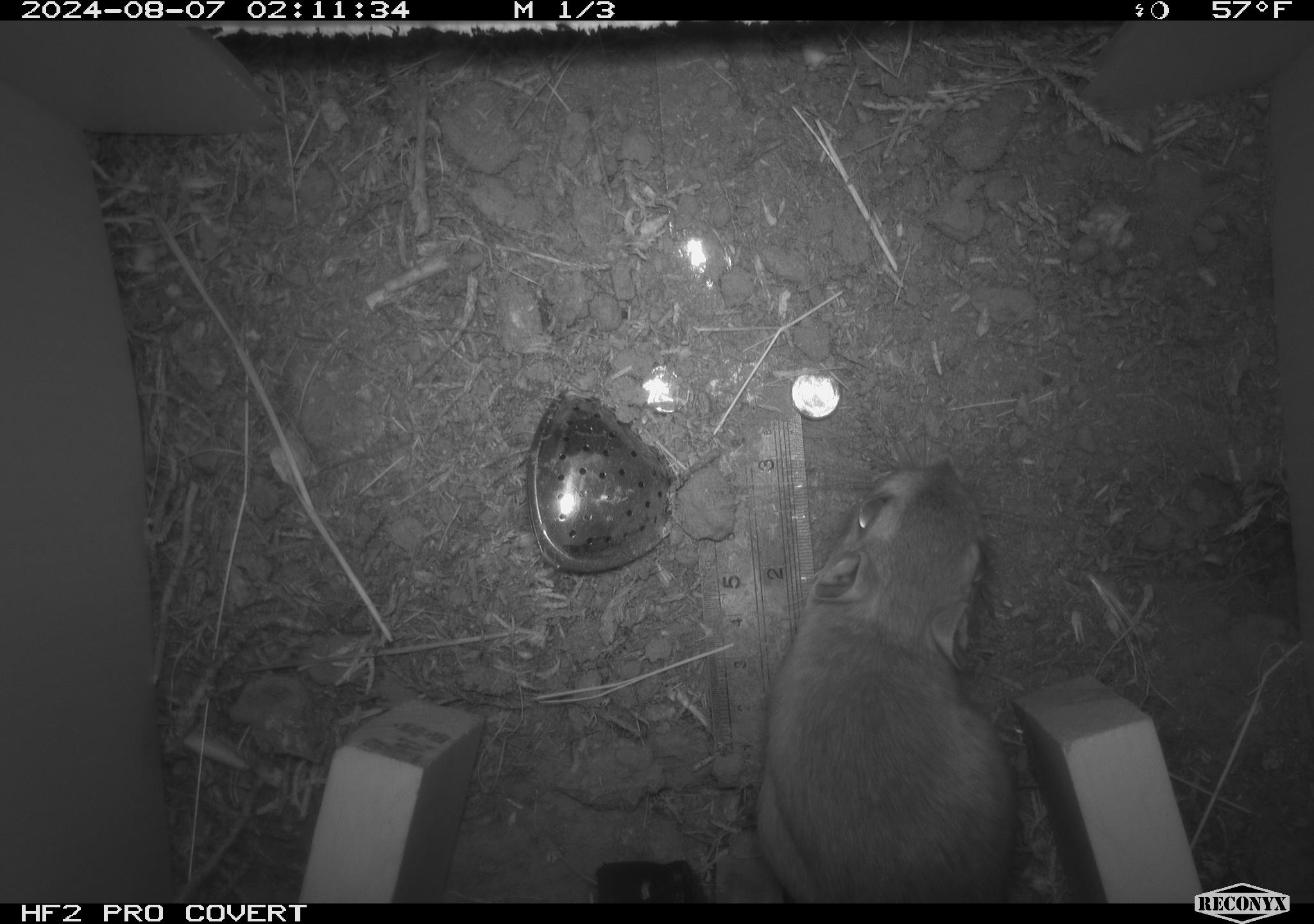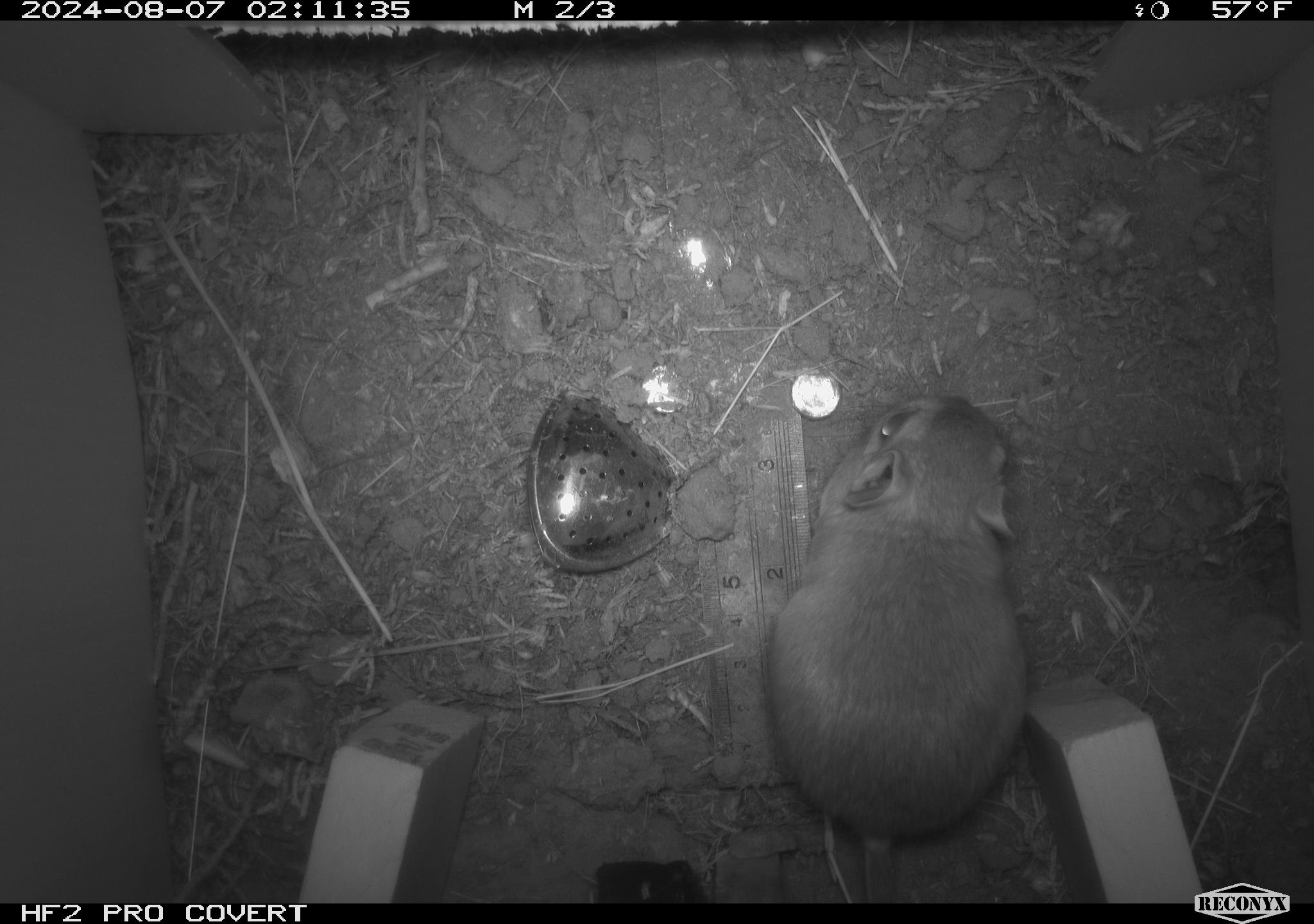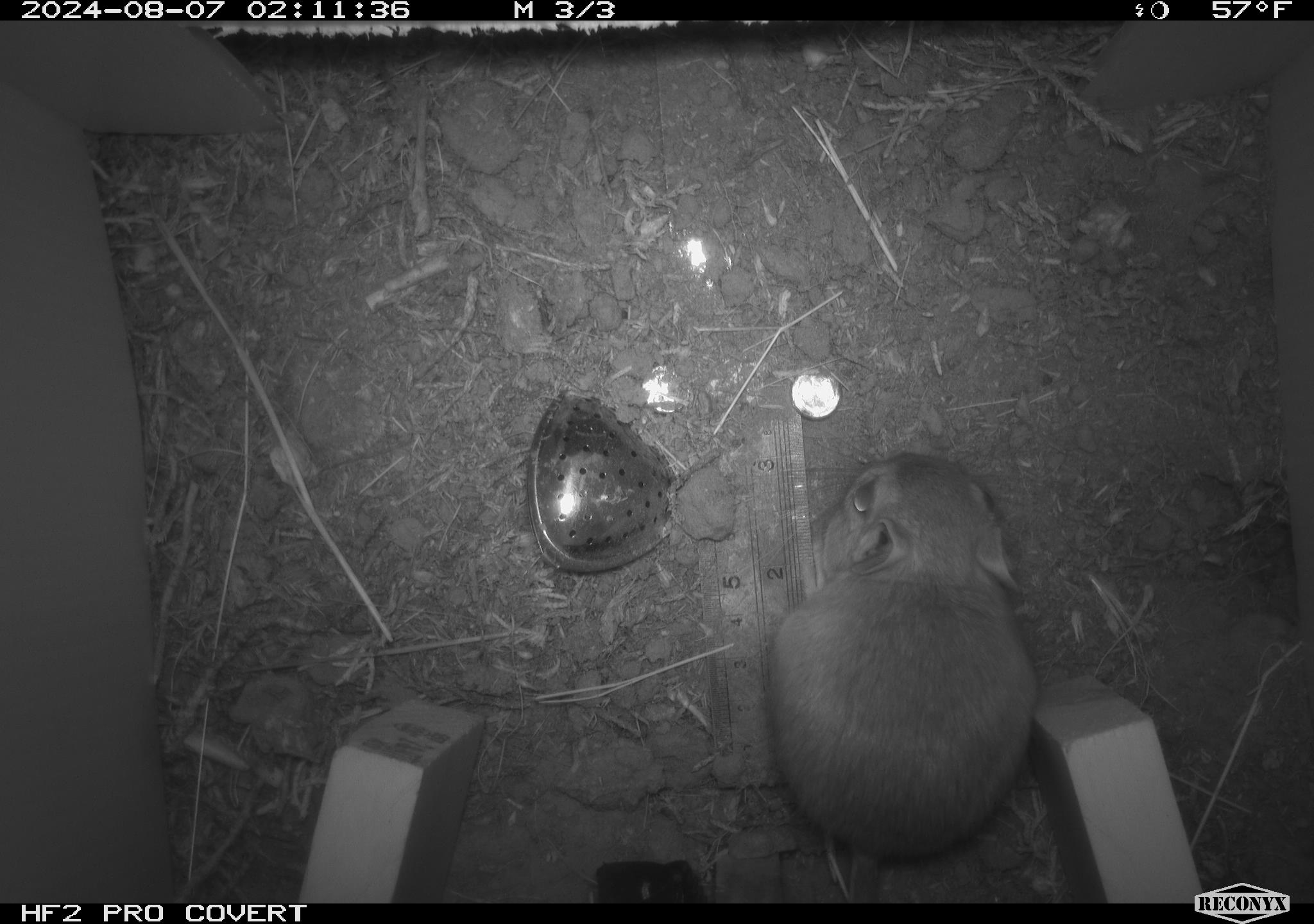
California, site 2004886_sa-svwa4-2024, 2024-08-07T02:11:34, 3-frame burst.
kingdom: Animalia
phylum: Chordata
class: Mammalia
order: Rodentia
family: Heteromyidae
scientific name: Heteromyidae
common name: kangaroo rats and pocket mice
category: heteromyidae family